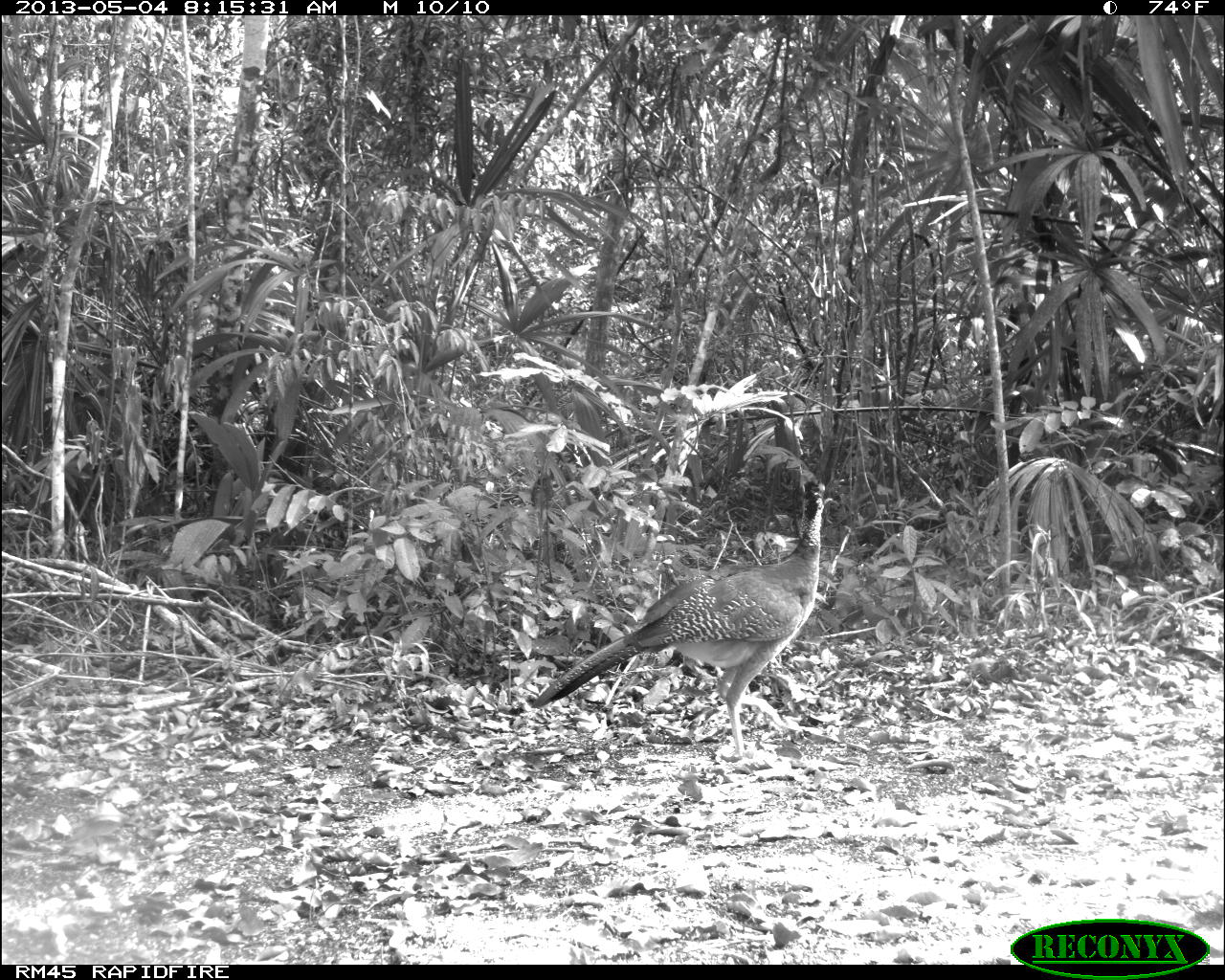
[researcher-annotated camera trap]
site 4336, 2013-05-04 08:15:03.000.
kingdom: Animalia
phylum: Chordata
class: Aves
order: Galliformes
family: Cracidae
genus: Crax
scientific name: Crax rubra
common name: great curassow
Crax rubra (great curassow), count 1, sex female.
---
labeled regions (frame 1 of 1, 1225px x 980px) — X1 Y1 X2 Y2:
crax rubra: 530 474 847 765